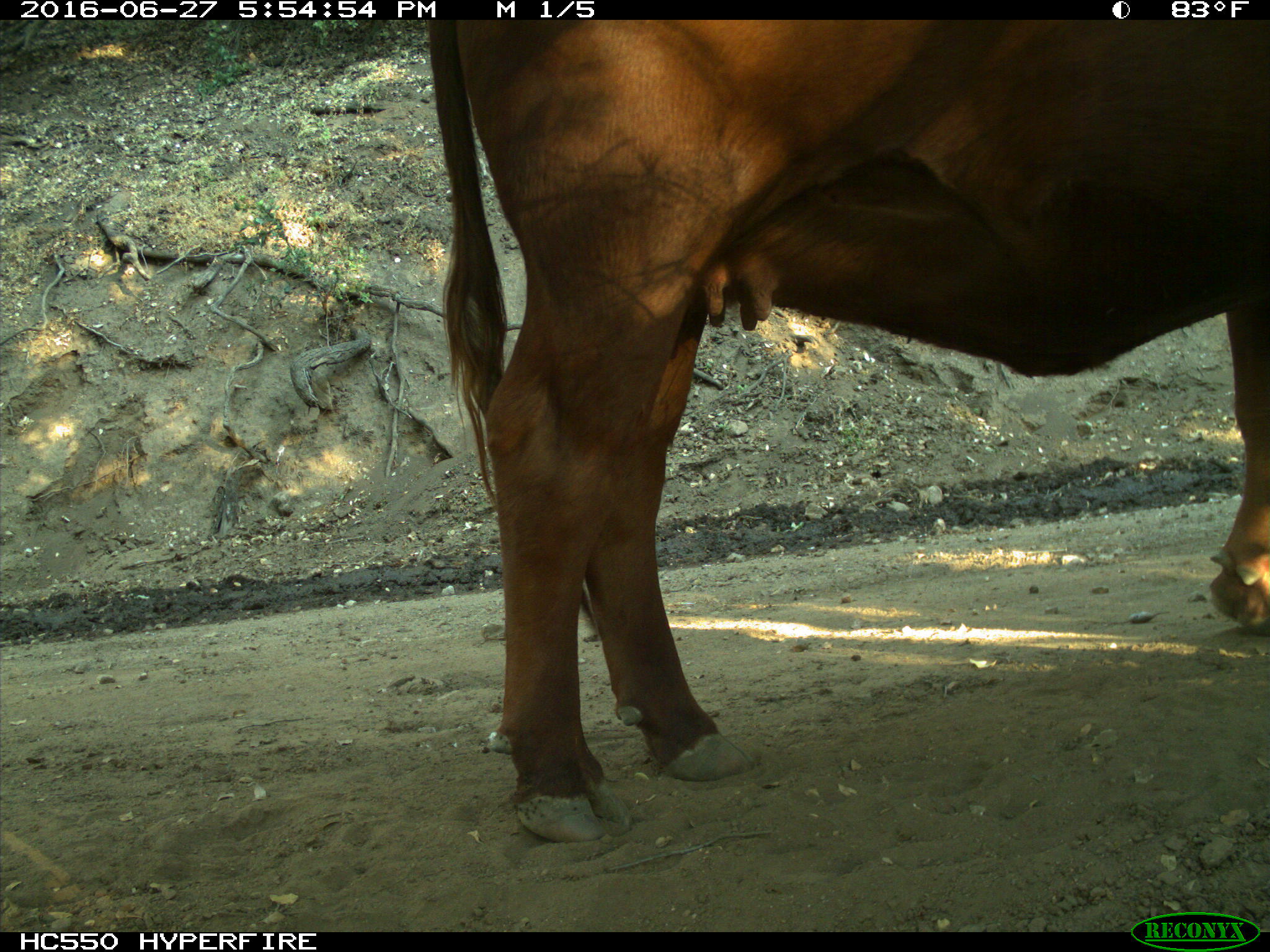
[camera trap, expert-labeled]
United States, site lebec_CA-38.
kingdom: Animalia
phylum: Chordata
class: Mammalia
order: Artiodactyla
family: Bovidae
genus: Bos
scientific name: Bos taurus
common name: domestic cow